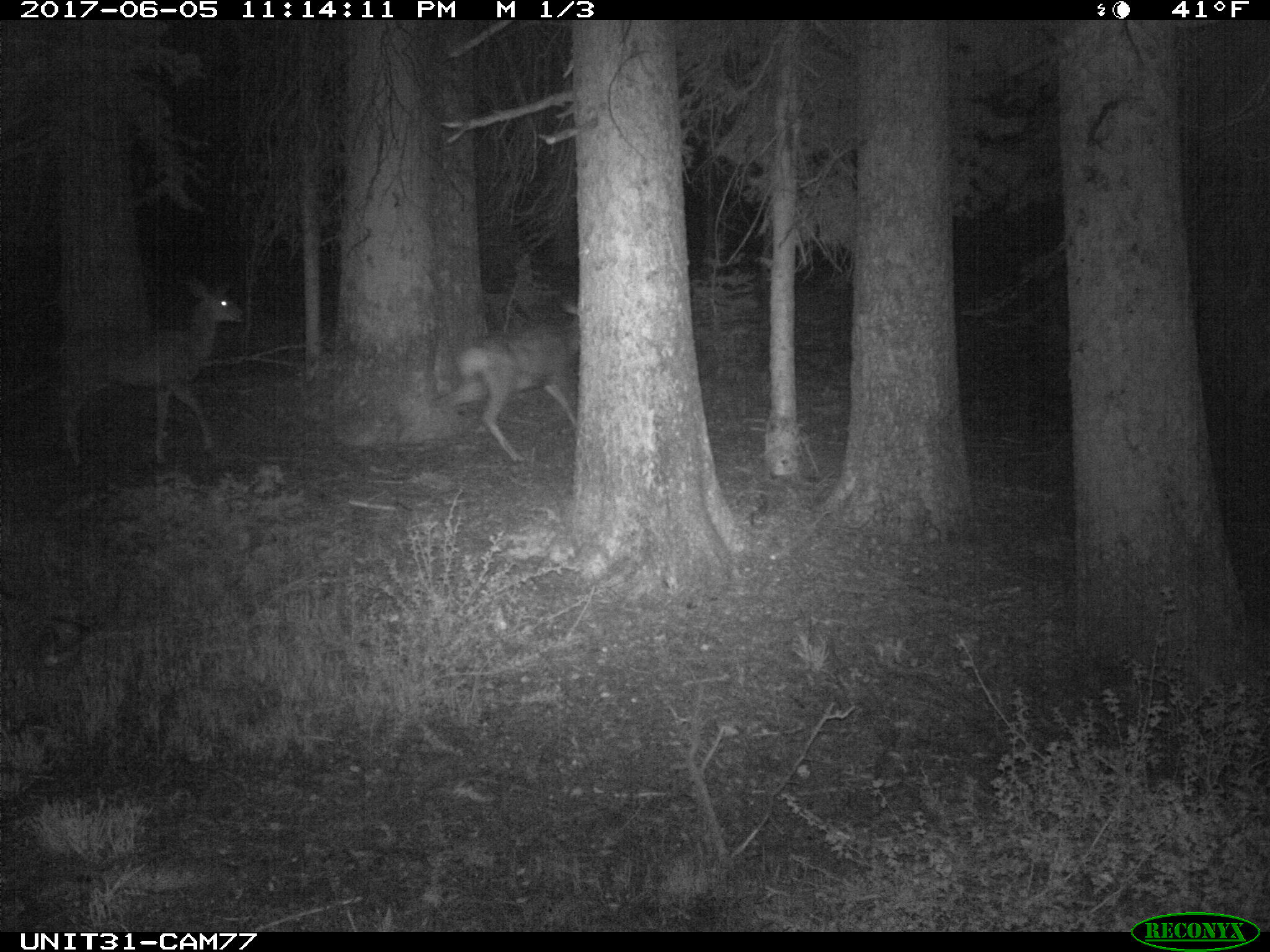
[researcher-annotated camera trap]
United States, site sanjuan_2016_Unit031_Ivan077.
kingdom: Animalia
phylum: Chordata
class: Mammalia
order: Artiodactyla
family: Cervidae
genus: Odocoileus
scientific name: Odocoileus hemionus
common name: mule deer